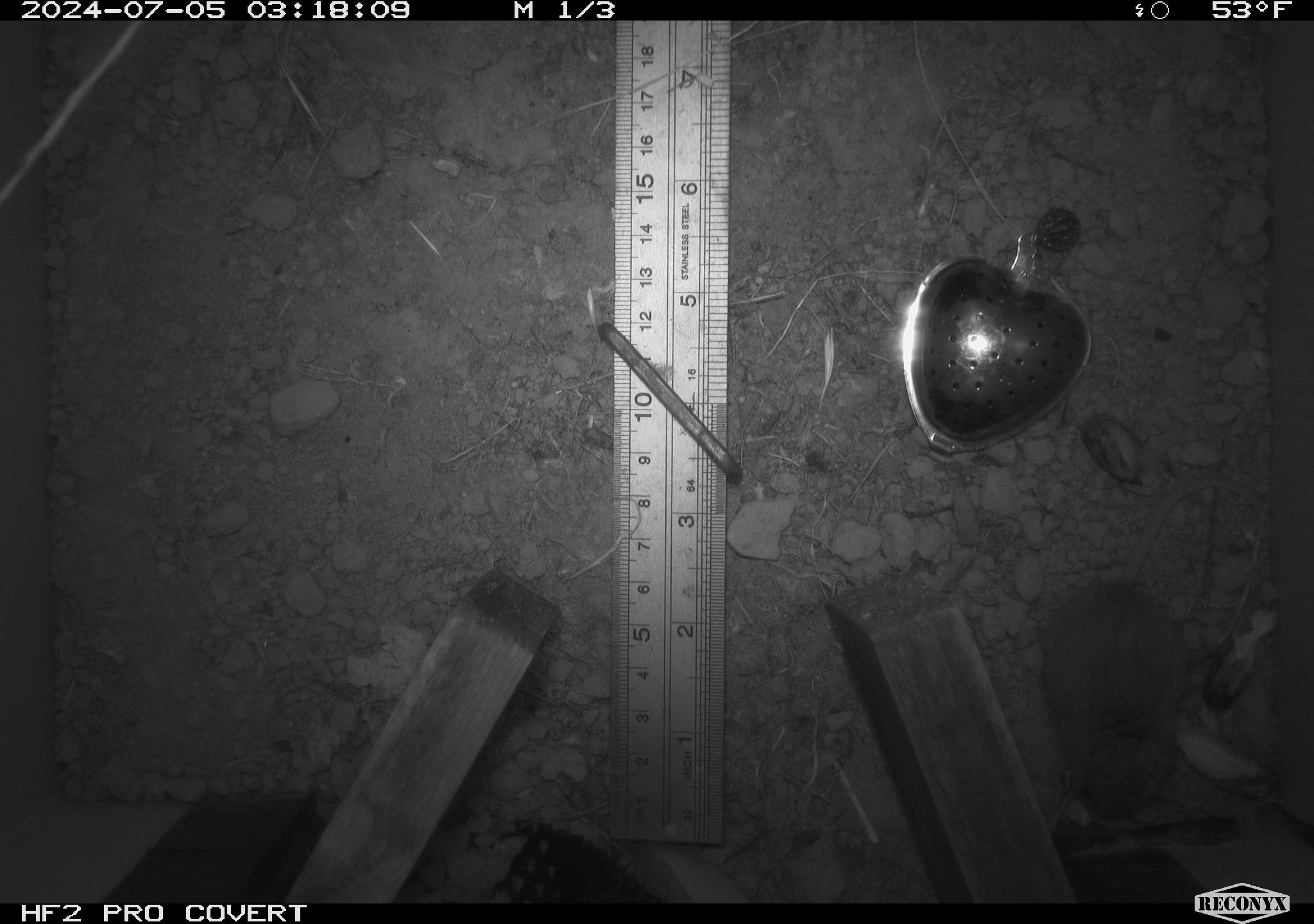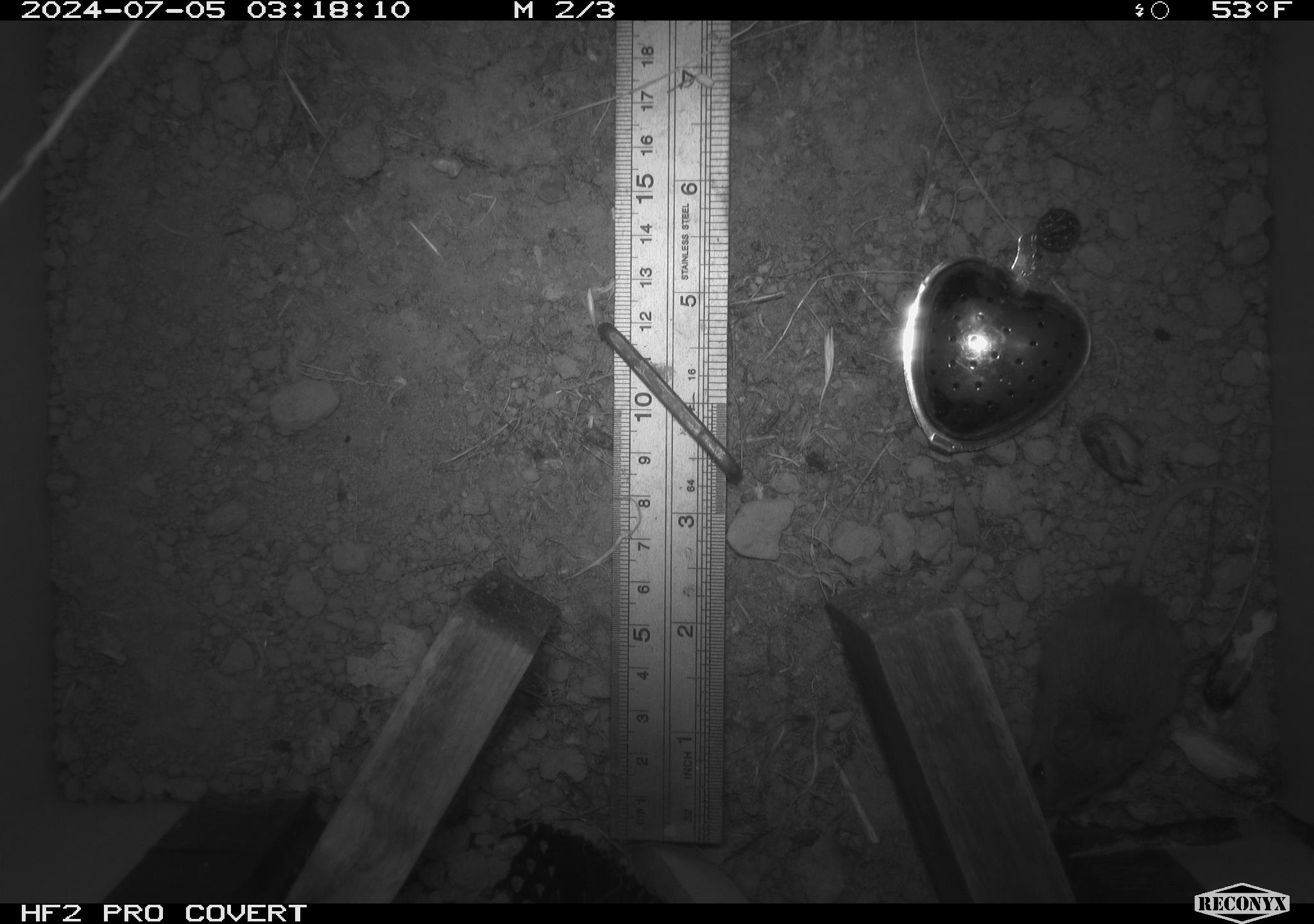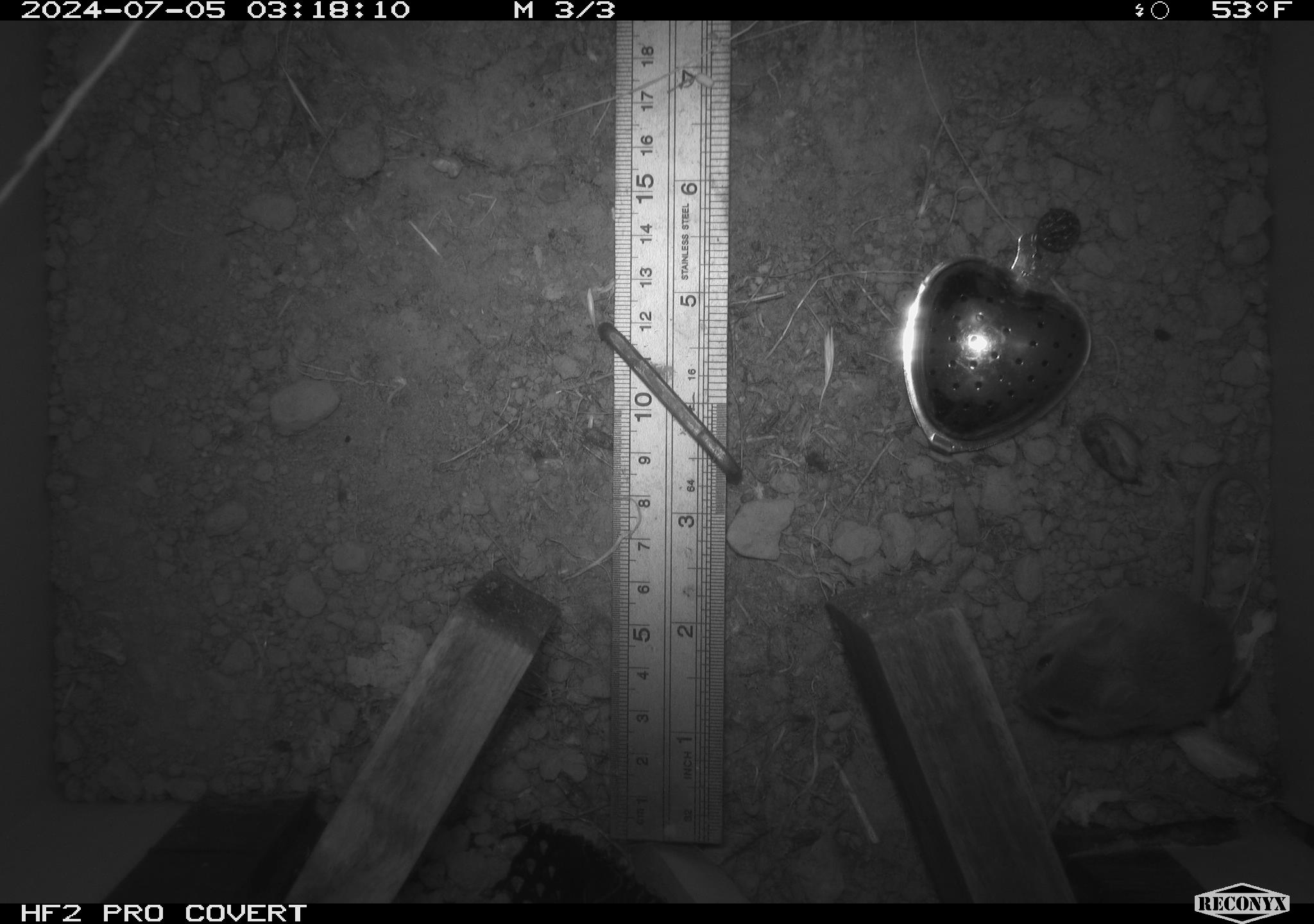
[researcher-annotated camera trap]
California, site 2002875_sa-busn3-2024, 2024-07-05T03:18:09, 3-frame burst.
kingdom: Animalia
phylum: Chordata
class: Mammalia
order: Rodentia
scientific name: Rodentia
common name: mouse species